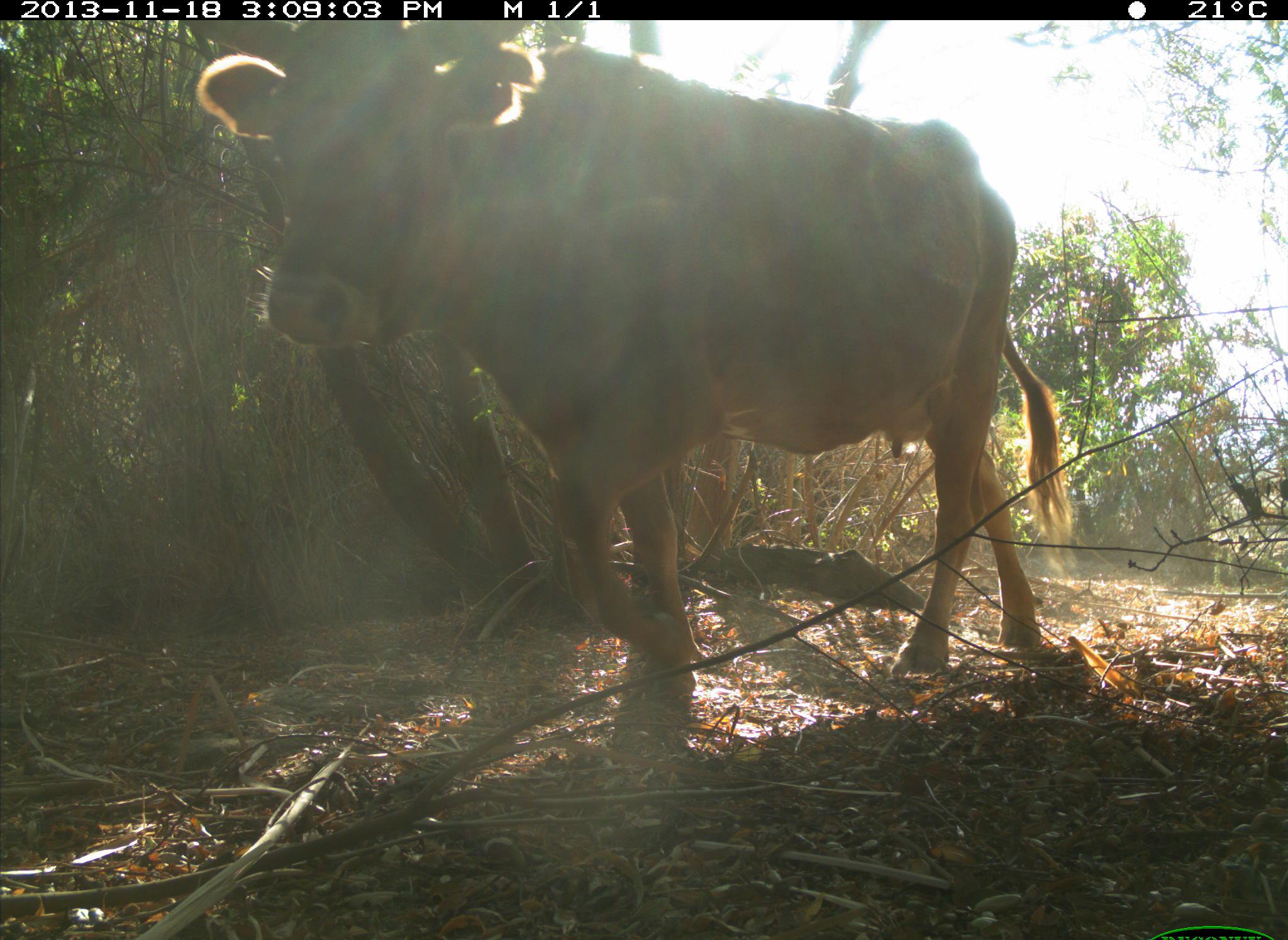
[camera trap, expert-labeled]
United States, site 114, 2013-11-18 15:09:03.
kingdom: Animalia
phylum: Chordata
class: Mammalia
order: Artiodactyla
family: Bovidae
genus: Bos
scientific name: Bos taurus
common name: cow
Cow (Bos taurus).